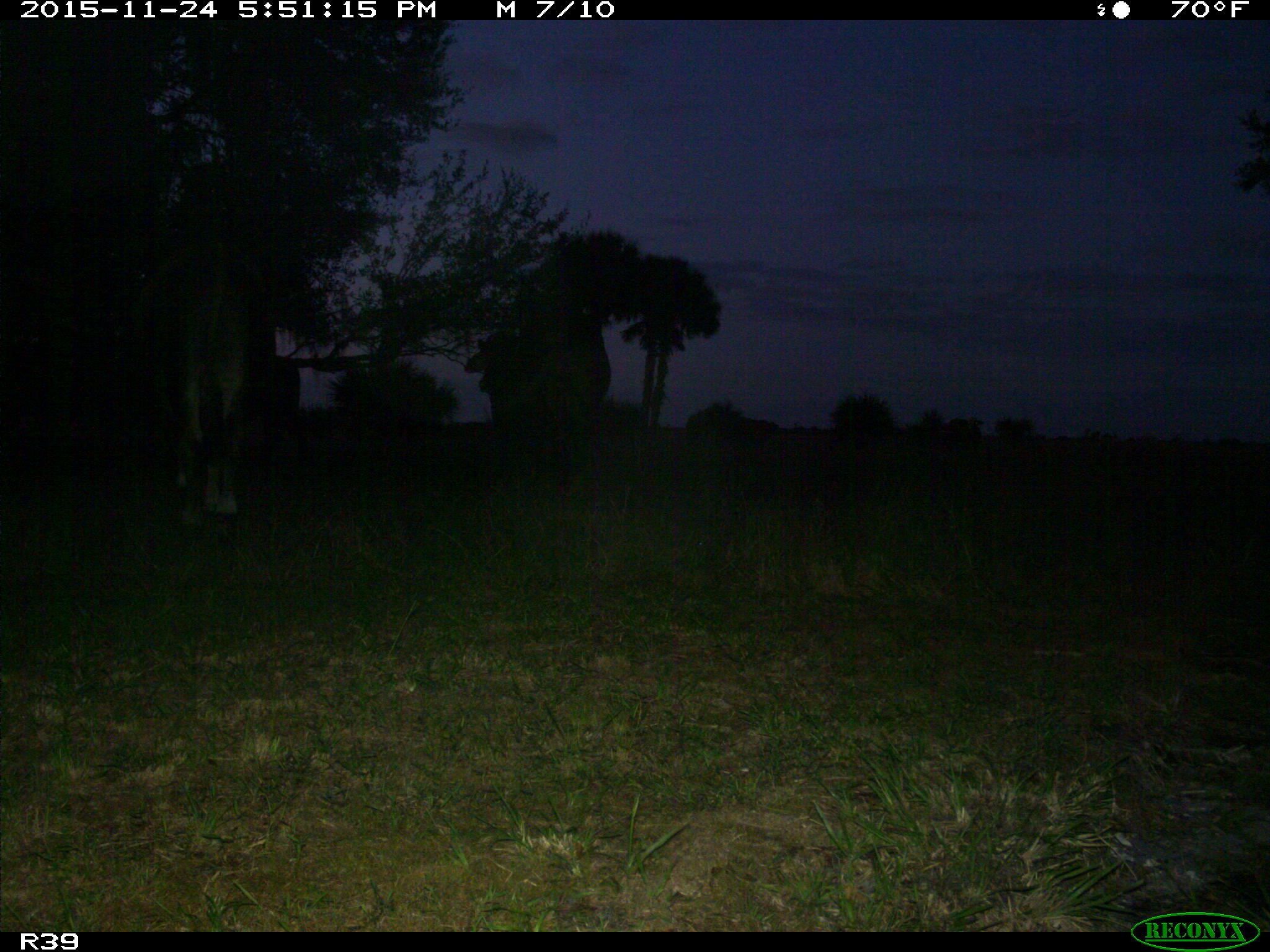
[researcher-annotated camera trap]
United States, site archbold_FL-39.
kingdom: Animalia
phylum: Chordata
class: Mammalia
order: Artiodactyla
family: Bovidae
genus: Bos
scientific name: Bos taurus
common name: domestic cow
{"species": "Bos taurus (domestic cow)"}